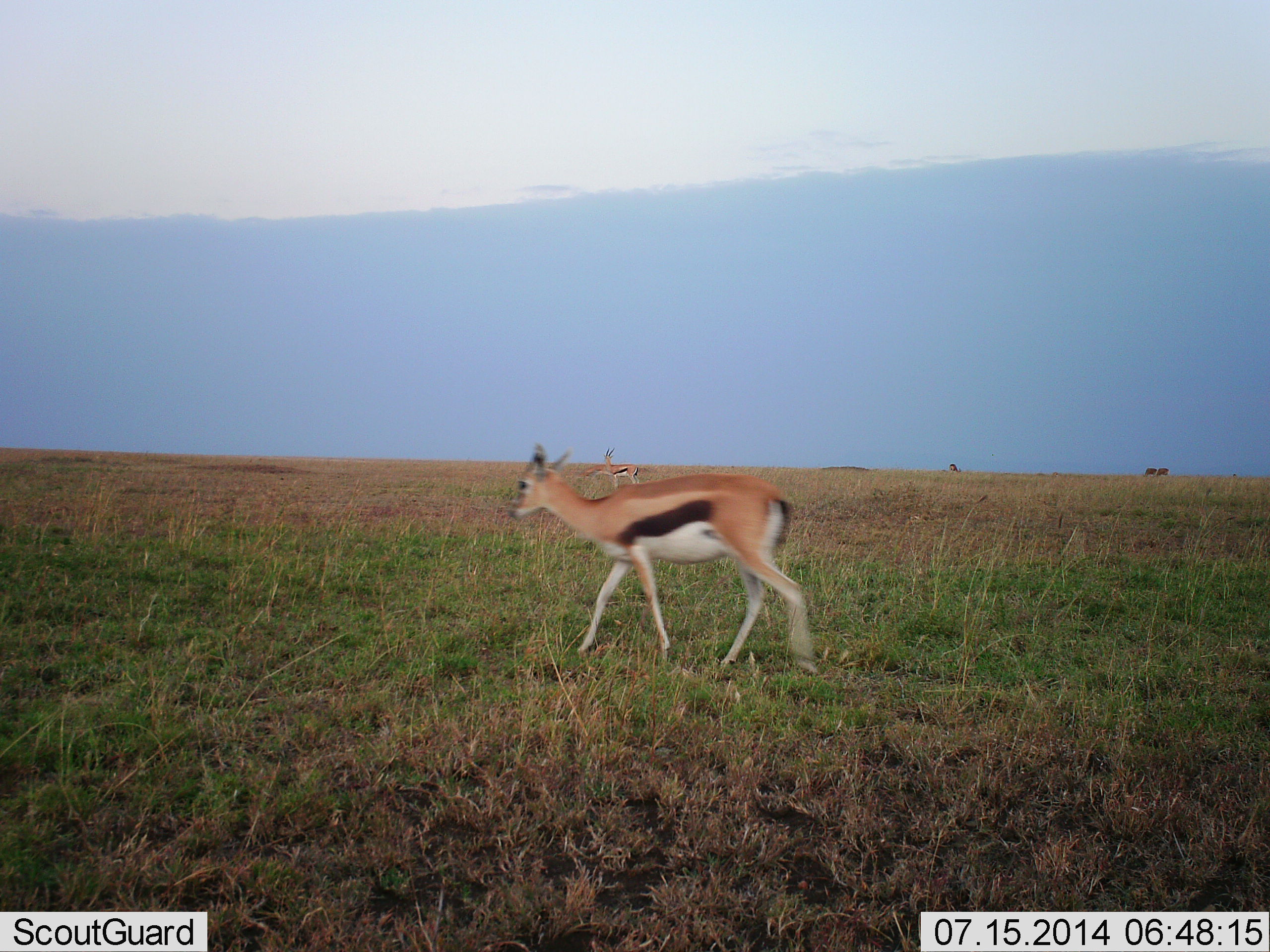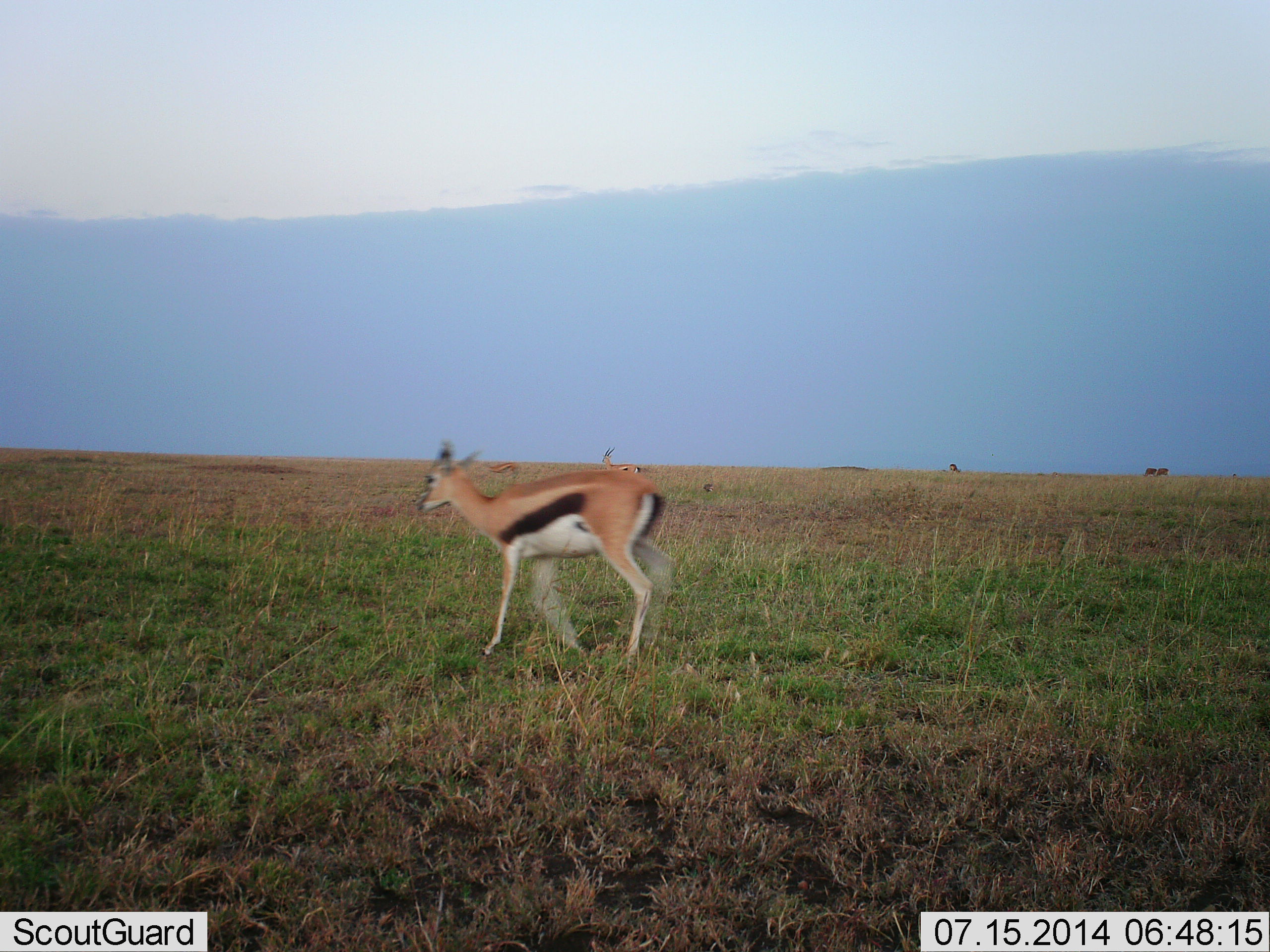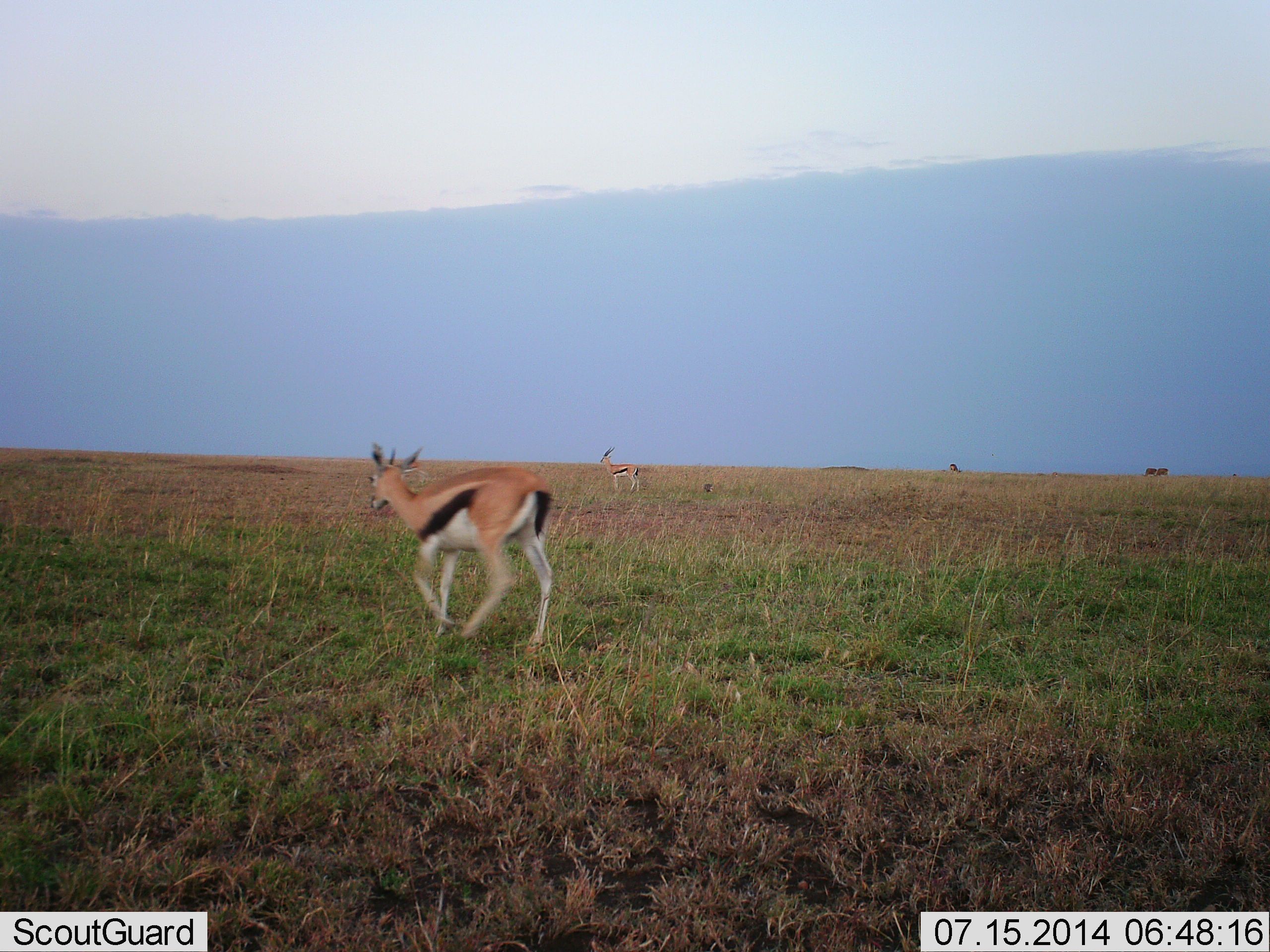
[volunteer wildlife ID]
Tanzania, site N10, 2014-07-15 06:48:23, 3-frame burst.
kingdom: Animalia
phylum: Chordata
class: Mammalia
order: Artiodactyla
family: Bovidae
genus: Eudorcas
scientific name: Eudorcas thomsonii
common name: thomson's gazelle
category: gazellethomsons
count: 3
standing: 60%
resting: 0%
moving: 90%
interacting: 0%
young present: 0%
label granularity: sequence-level